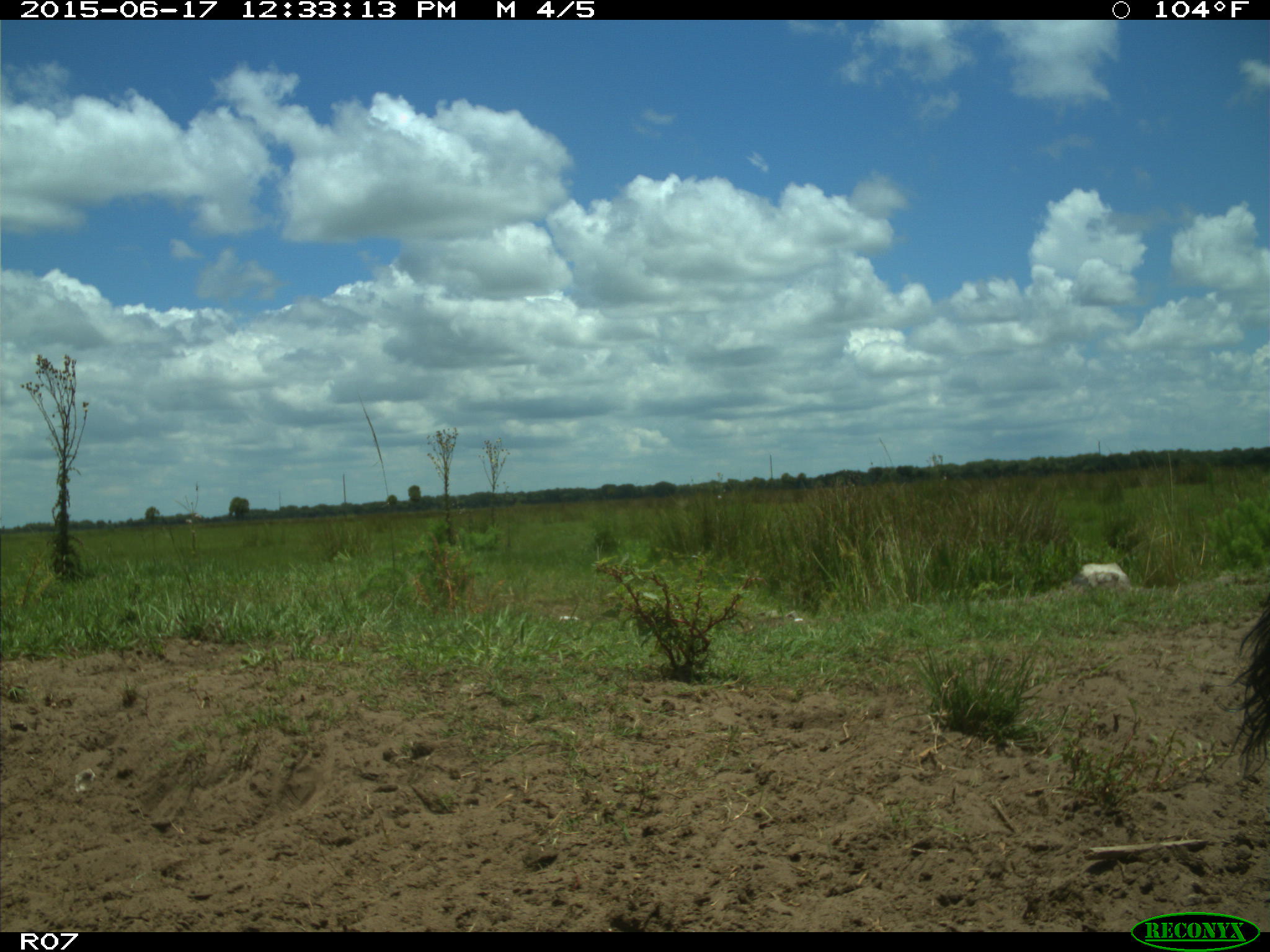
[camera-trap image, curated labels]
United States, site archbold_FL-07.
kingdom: Animalia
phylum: Chordata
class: Mammalia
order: Artiodactyla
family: Bovidae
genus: Bos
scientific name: Bos taurus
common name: domestic cow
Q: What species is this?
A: Bos taurus (domestic cow).